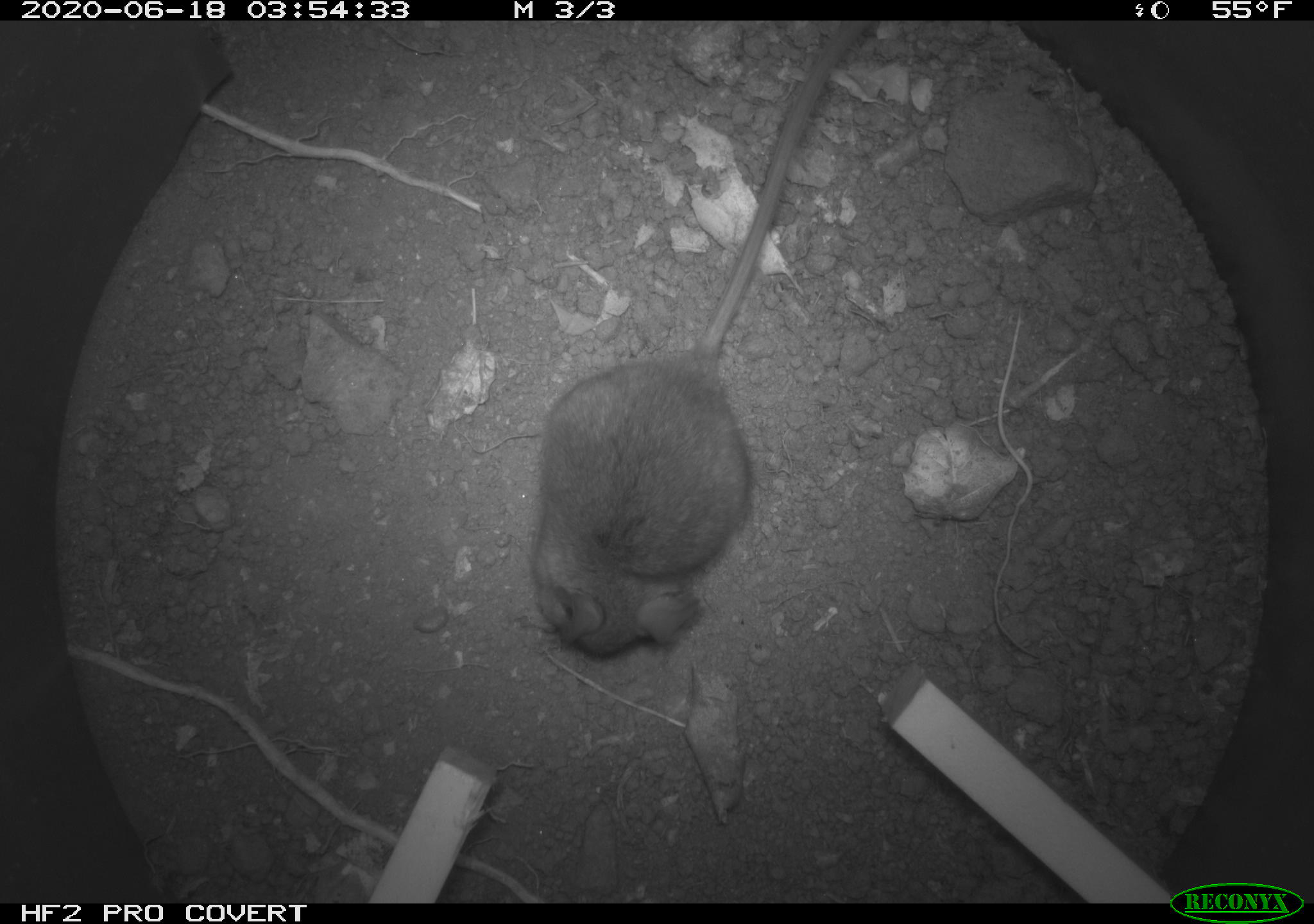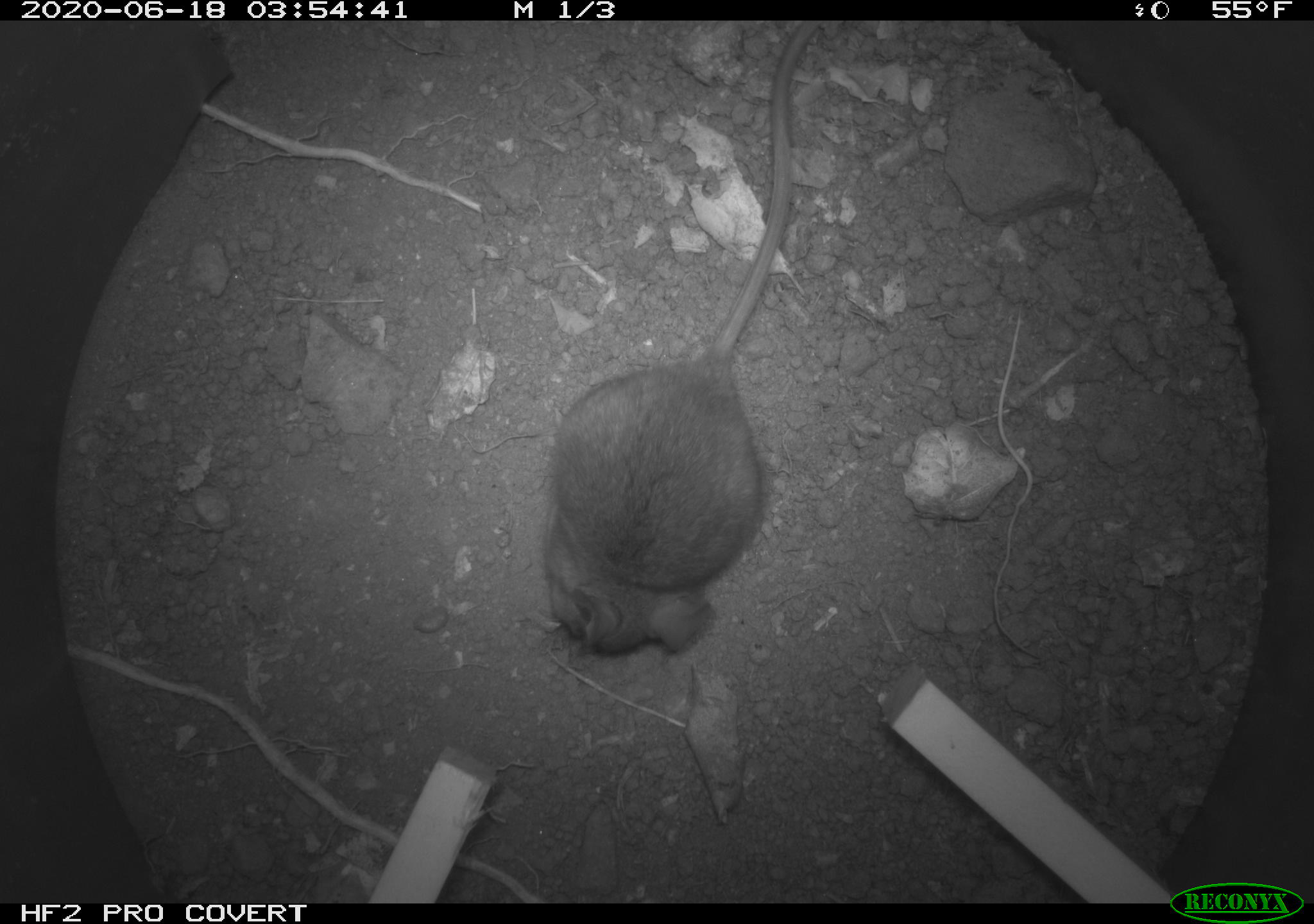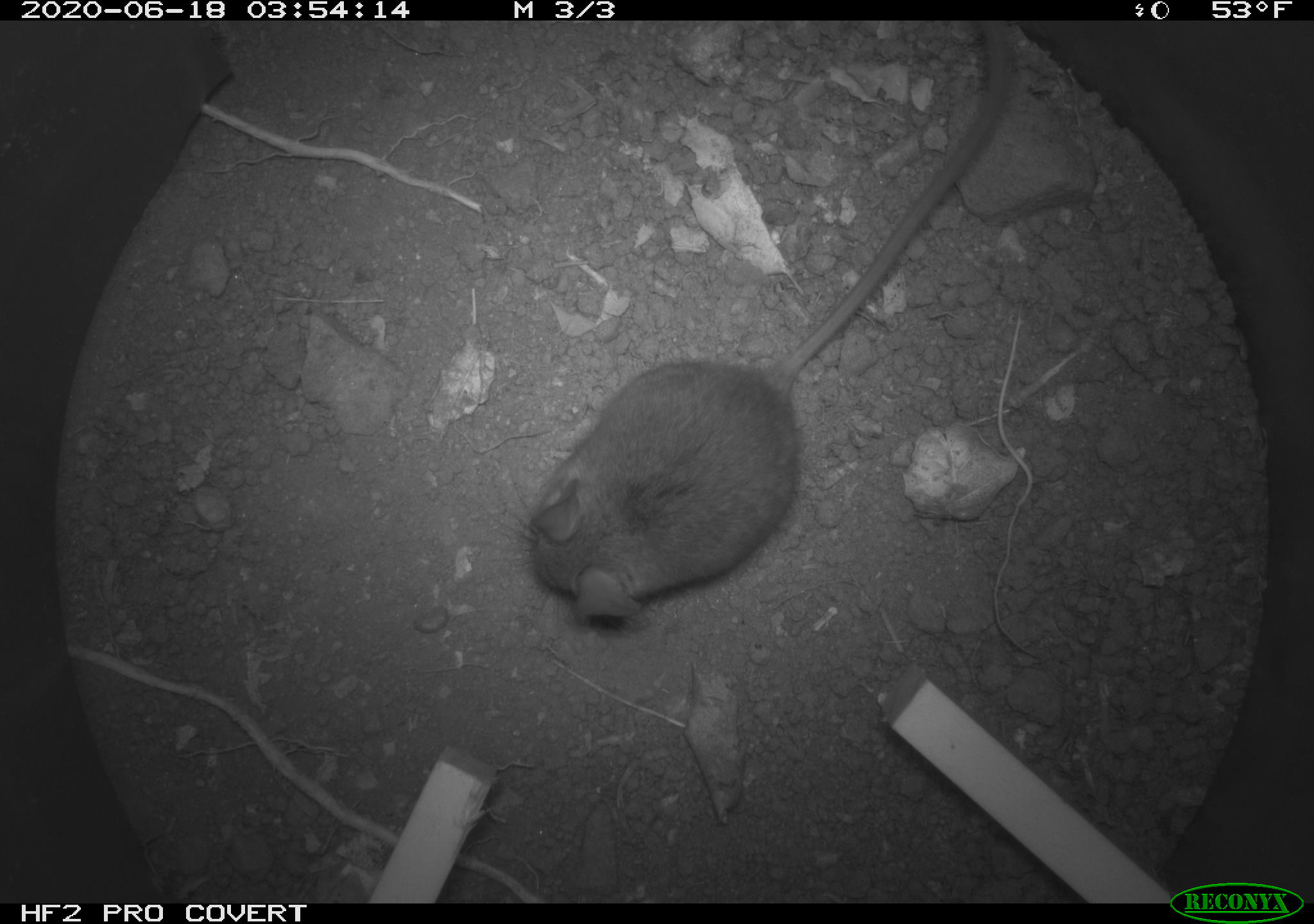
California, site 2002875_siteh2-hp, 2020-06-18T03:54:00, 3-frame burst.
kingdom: Animalia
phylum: Chordata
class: Mammalia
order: Rodentia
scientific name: Rodentia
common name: mouse species